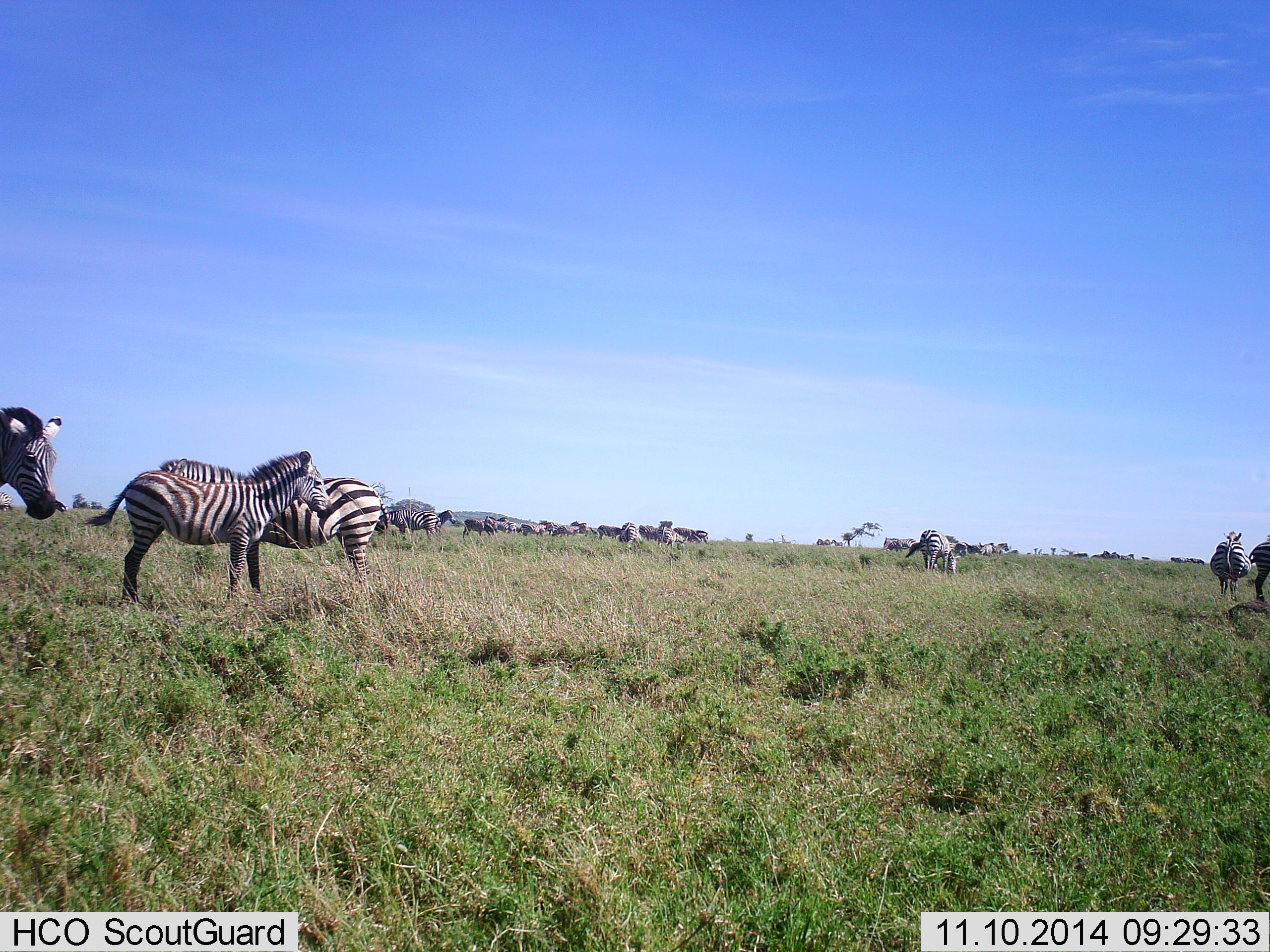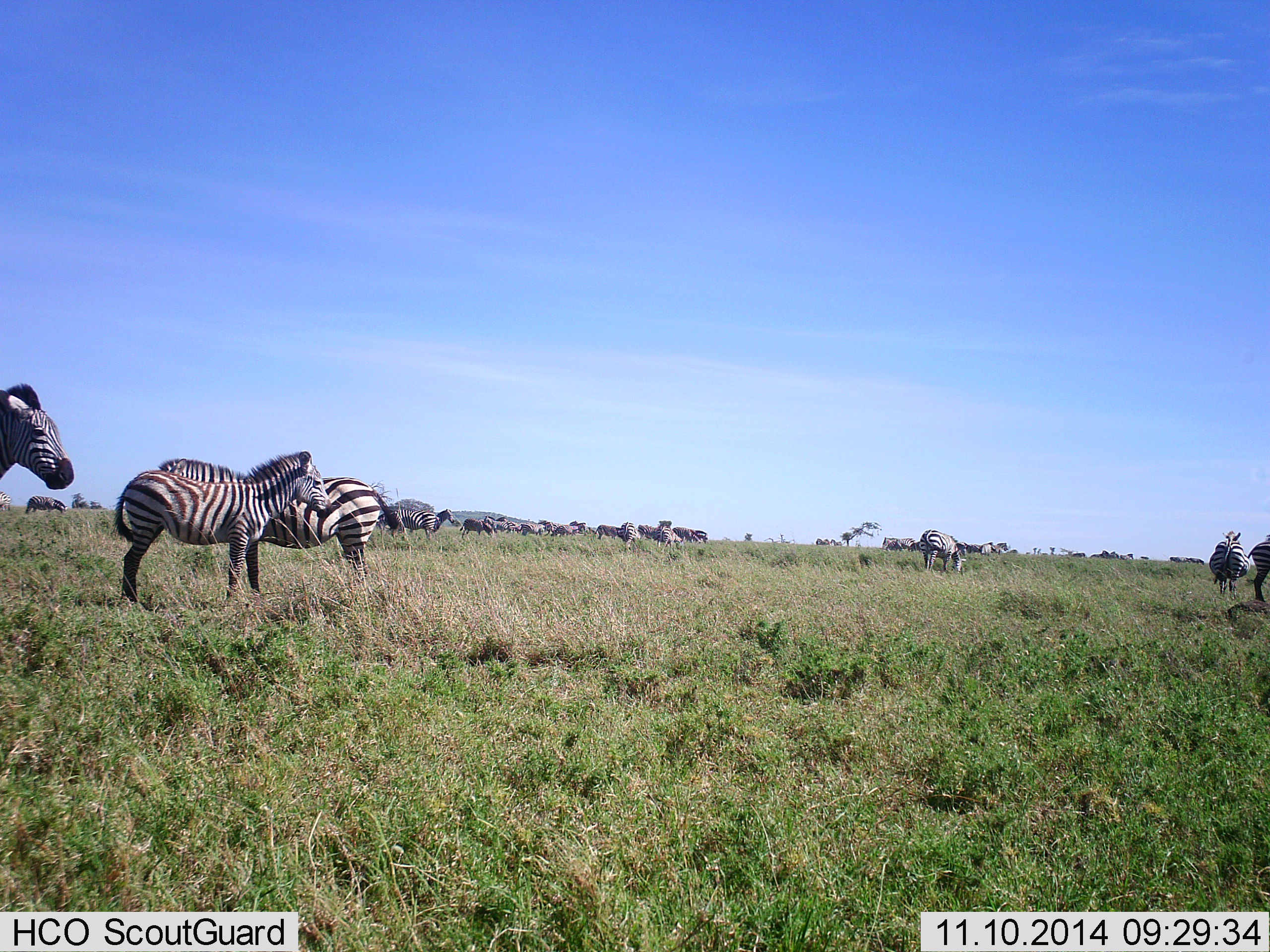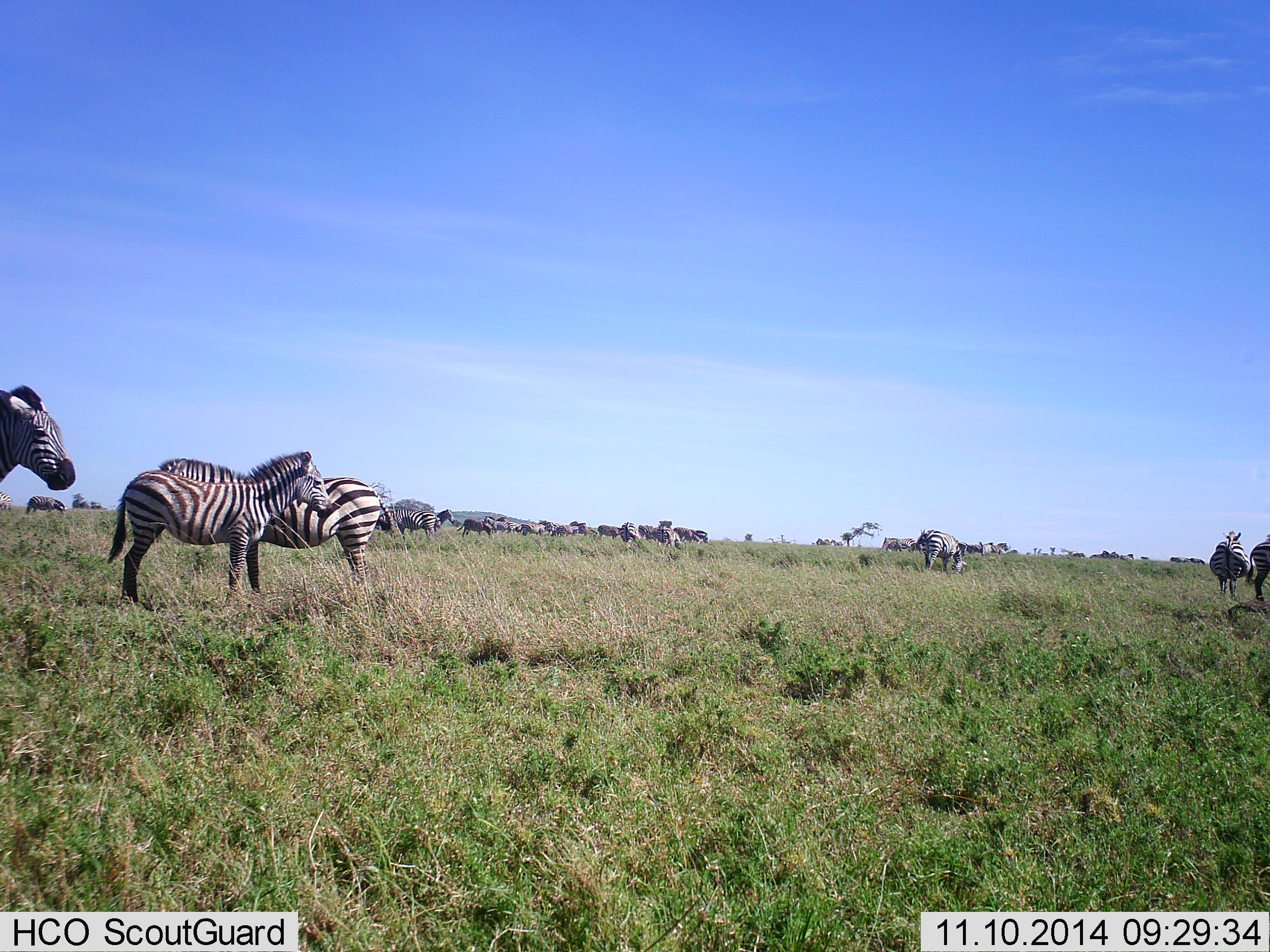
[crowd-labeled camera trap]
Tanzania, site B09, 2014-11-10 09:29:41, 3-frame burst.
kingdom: Animalia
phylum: Chordata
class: Mammalia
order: Perissodactyla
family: Equidae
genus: Equus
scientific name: Equus quagga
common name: plains zebra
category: zebra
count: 11-50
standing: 100%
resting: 9%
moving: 18%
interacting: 0%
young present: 0%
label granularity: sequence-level